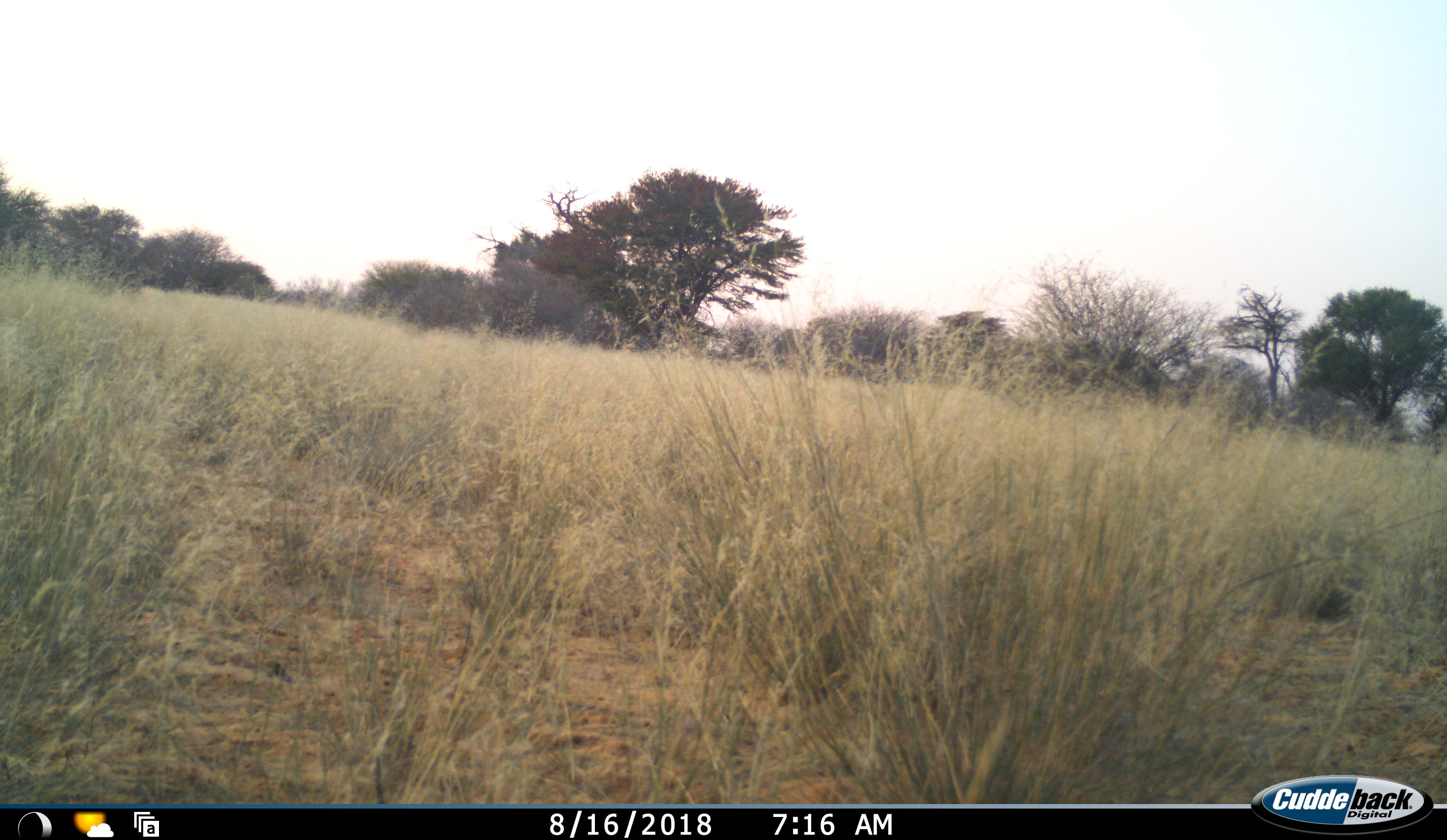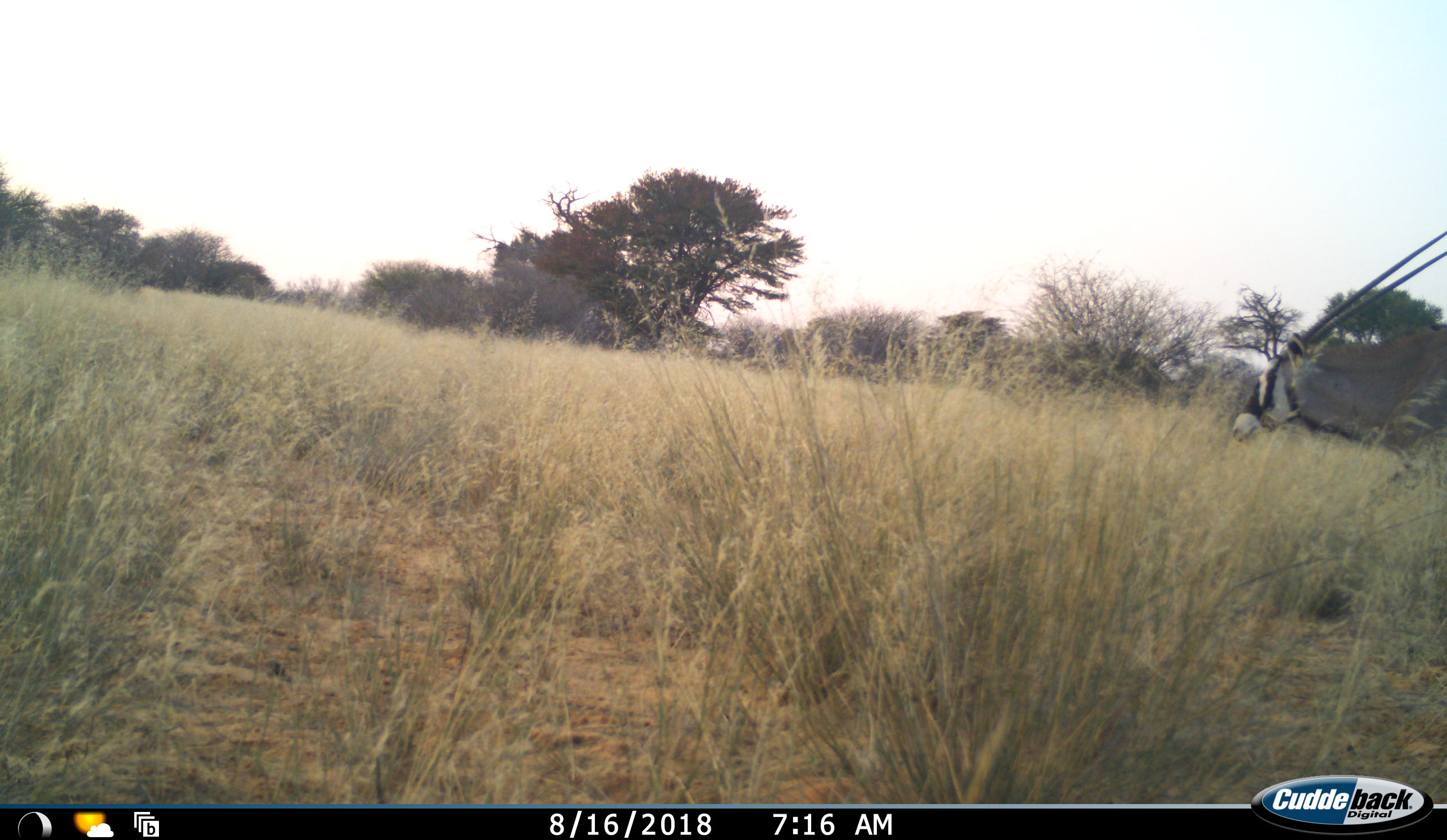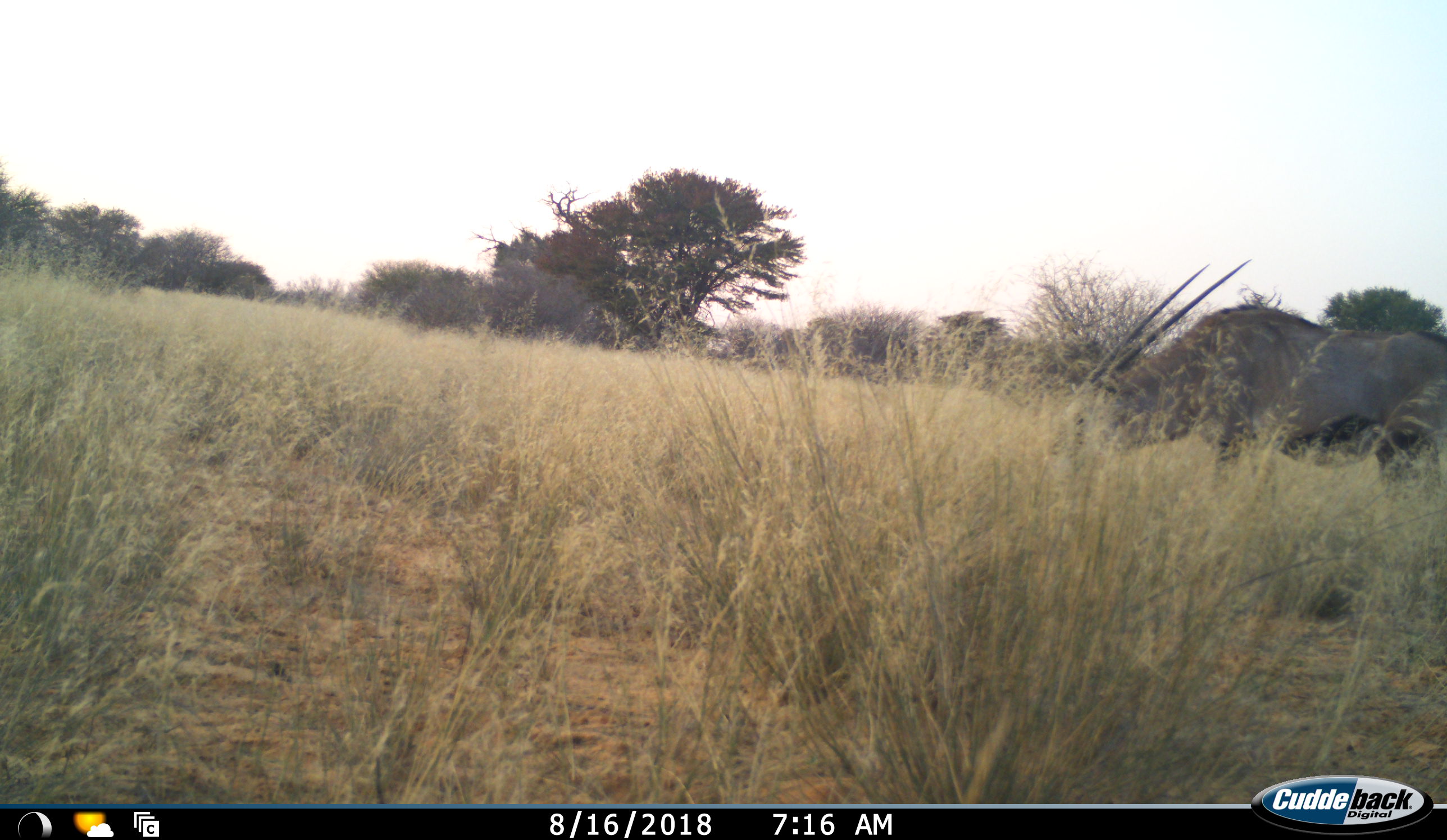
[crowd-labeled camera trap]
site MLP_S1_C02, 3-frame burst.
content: unidentified animal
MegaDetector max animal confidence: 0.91